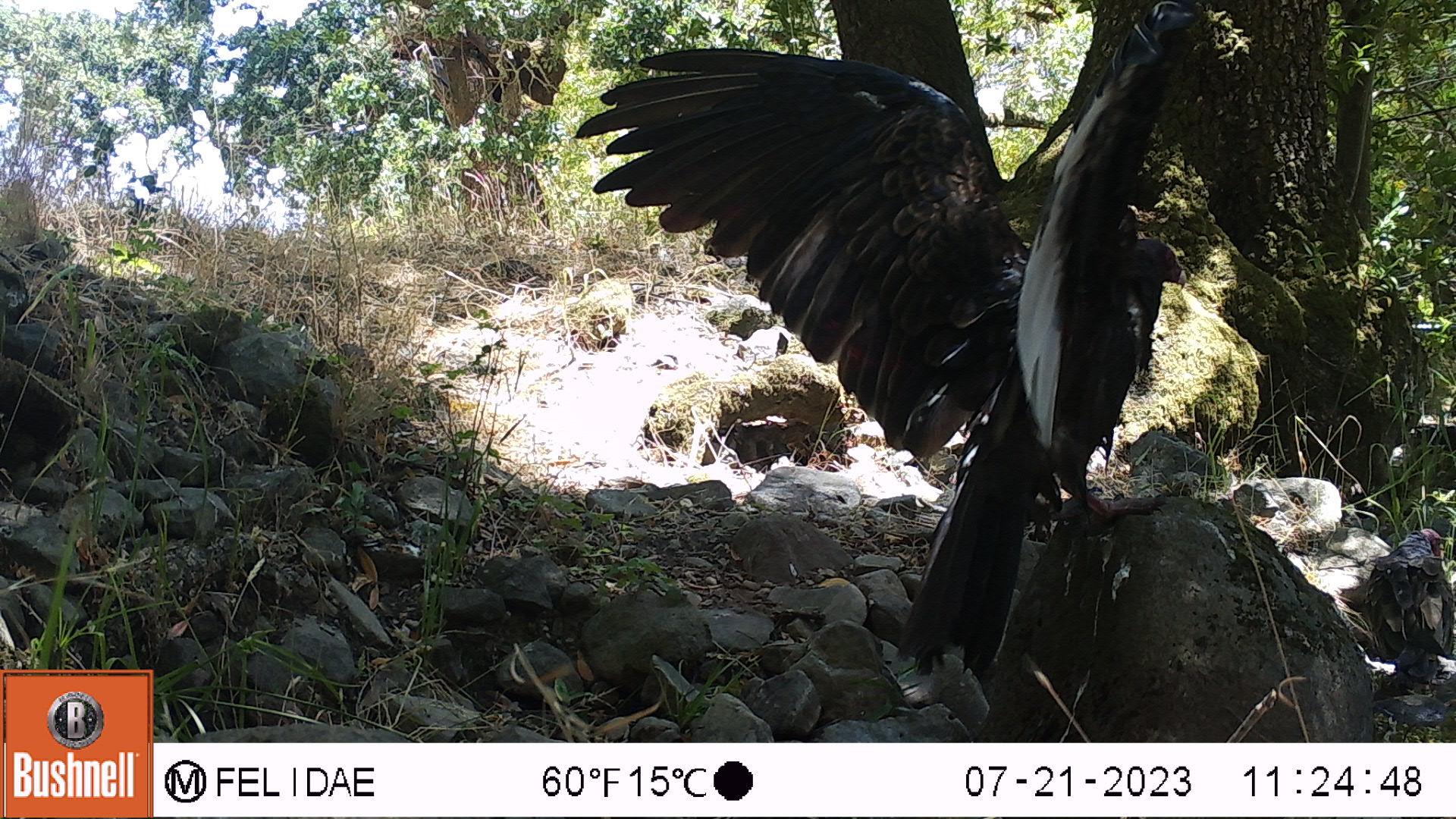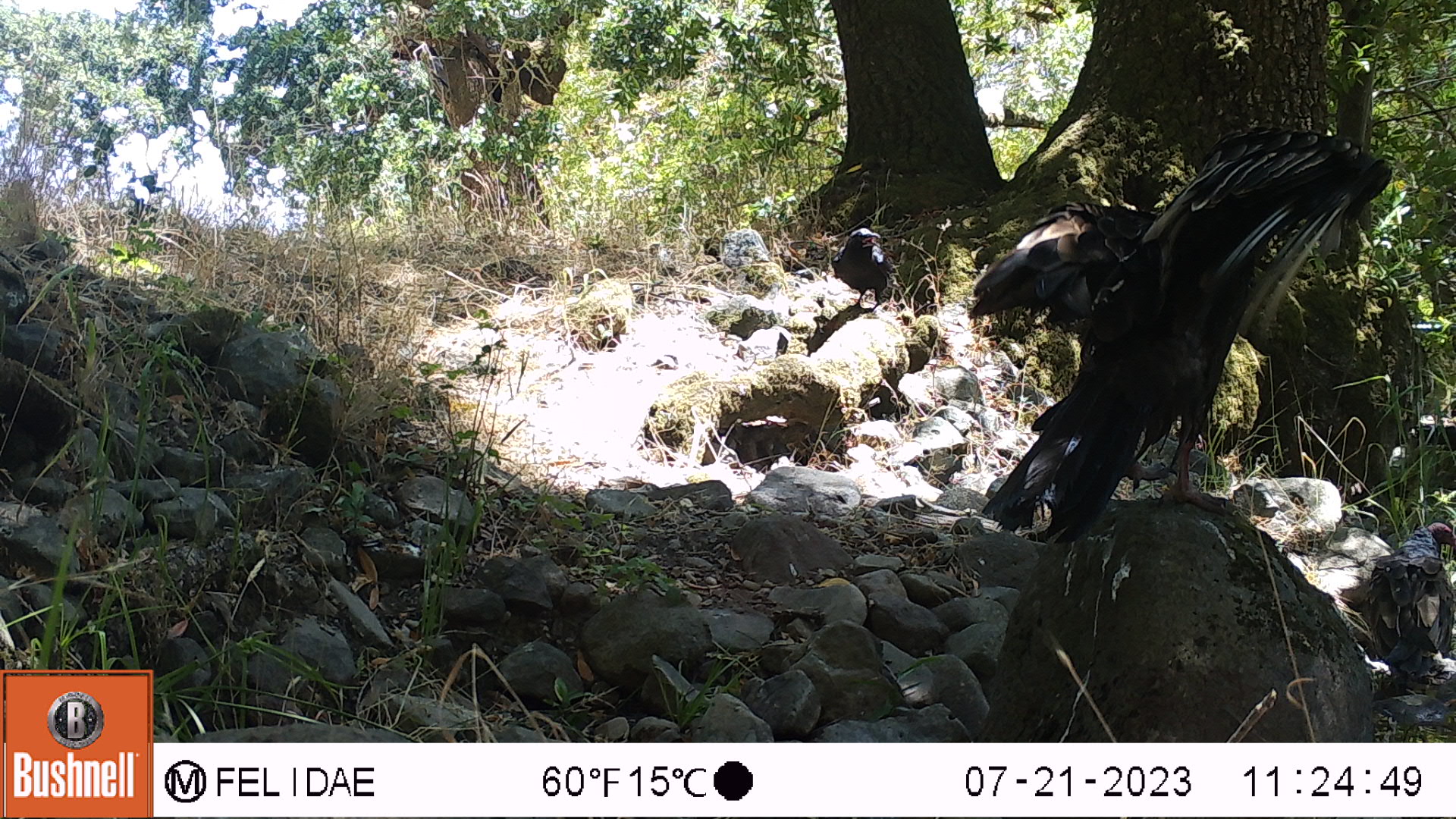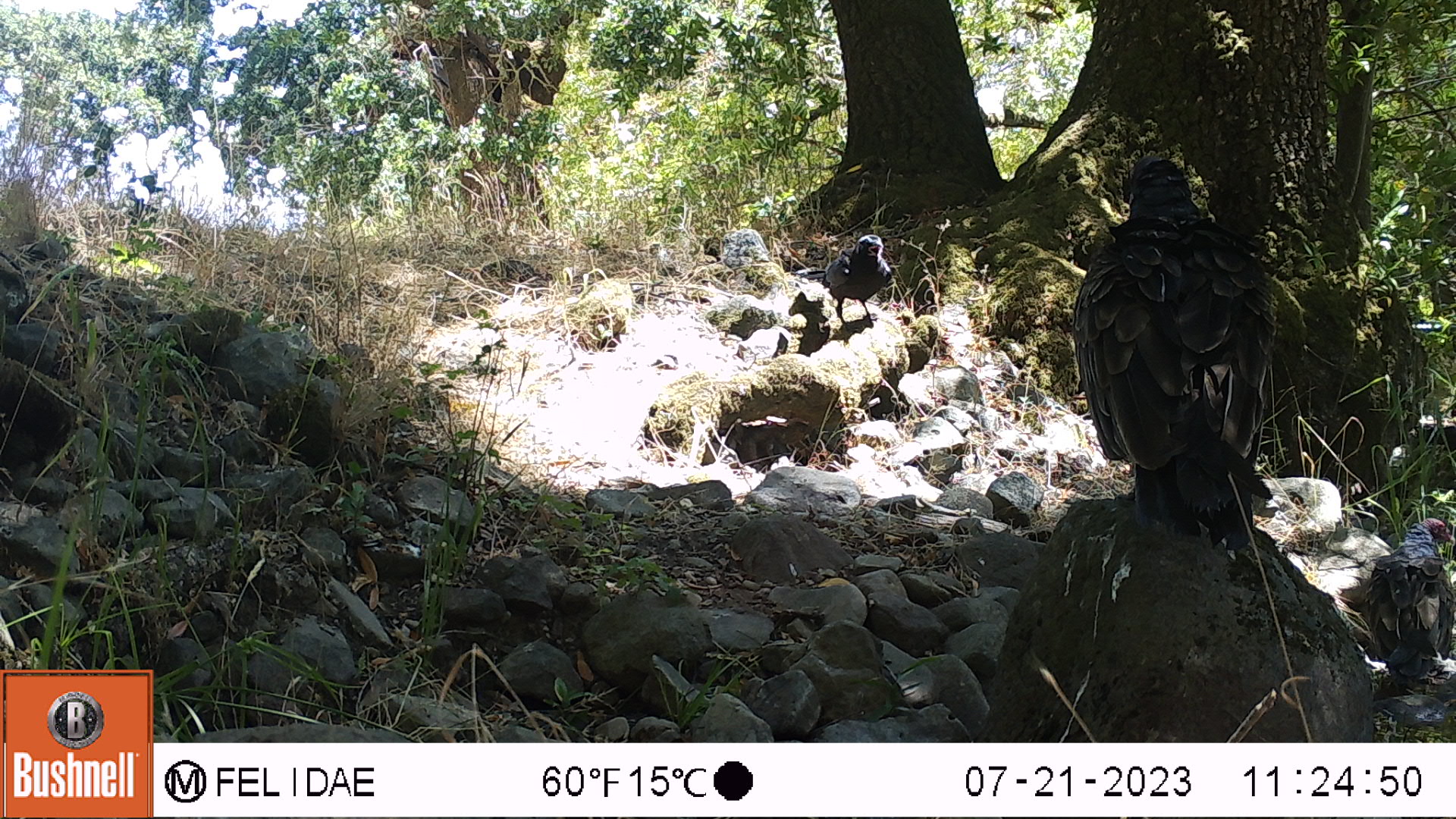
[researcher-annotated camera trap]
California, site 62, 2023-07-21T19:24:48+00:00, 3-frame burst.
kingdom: Animalia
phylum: Chordata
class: Aves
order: Cathartiformes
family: Cathartidae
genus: Cathartes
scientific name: Cathartes aura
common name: turkey vulture